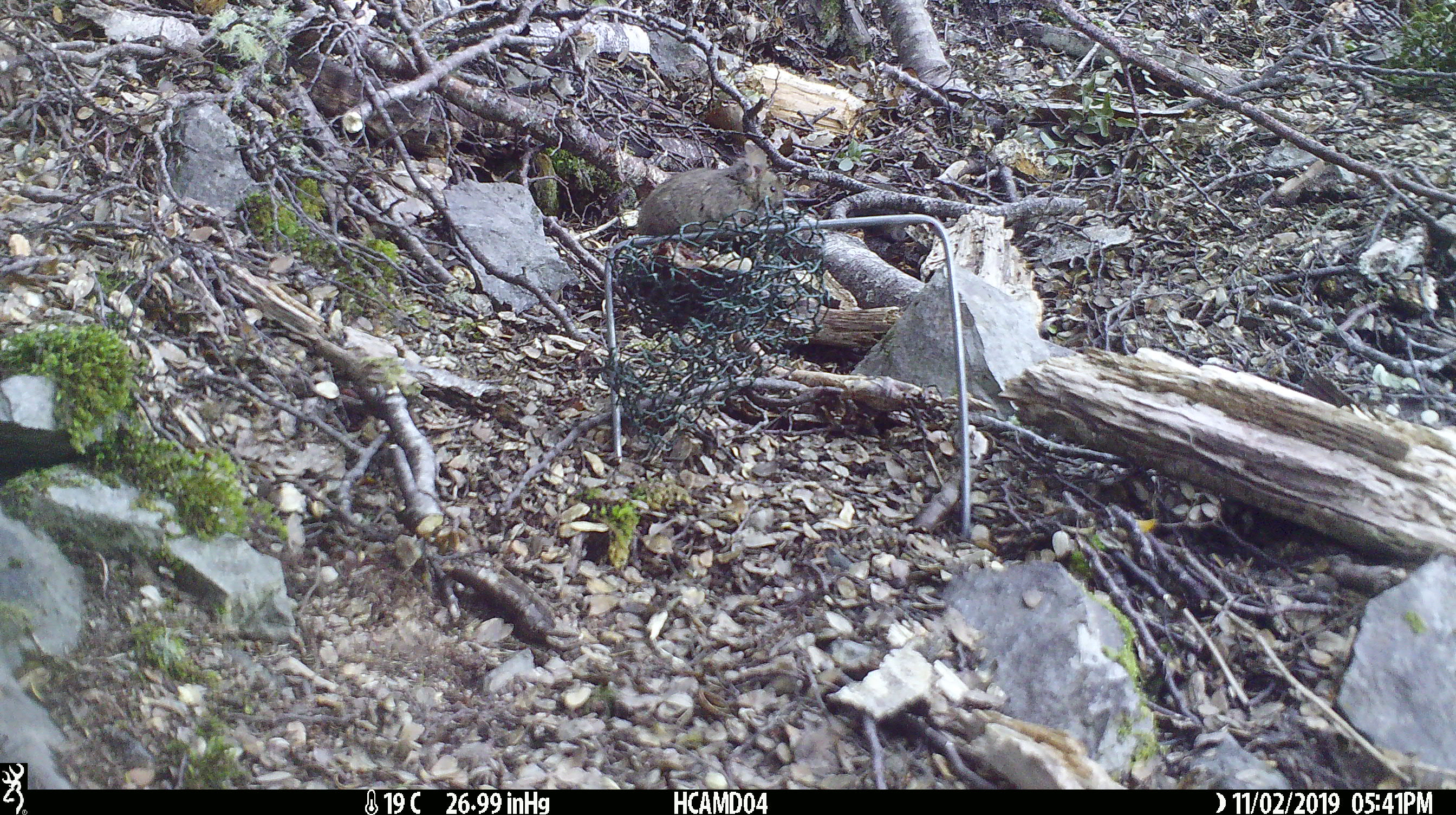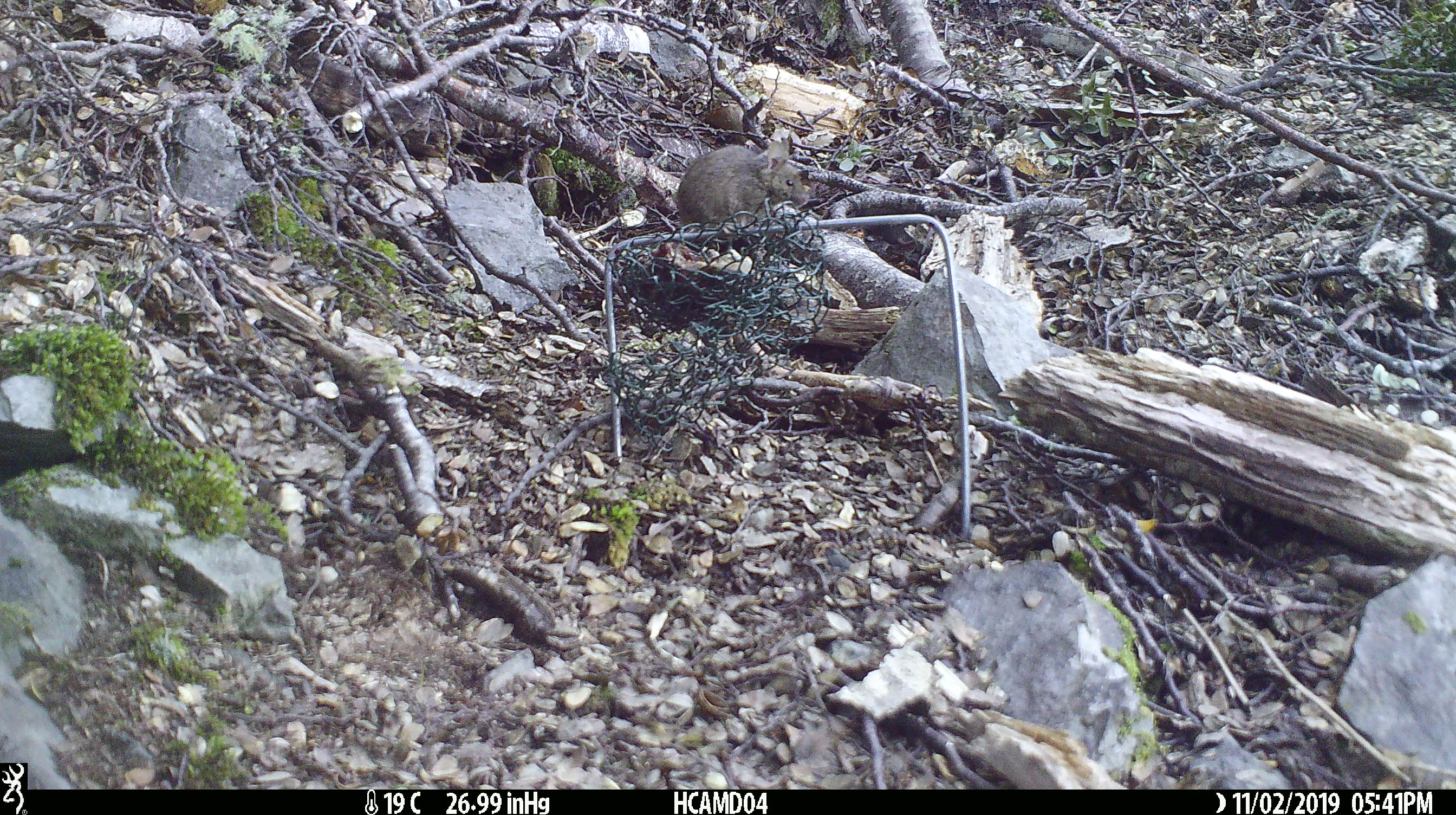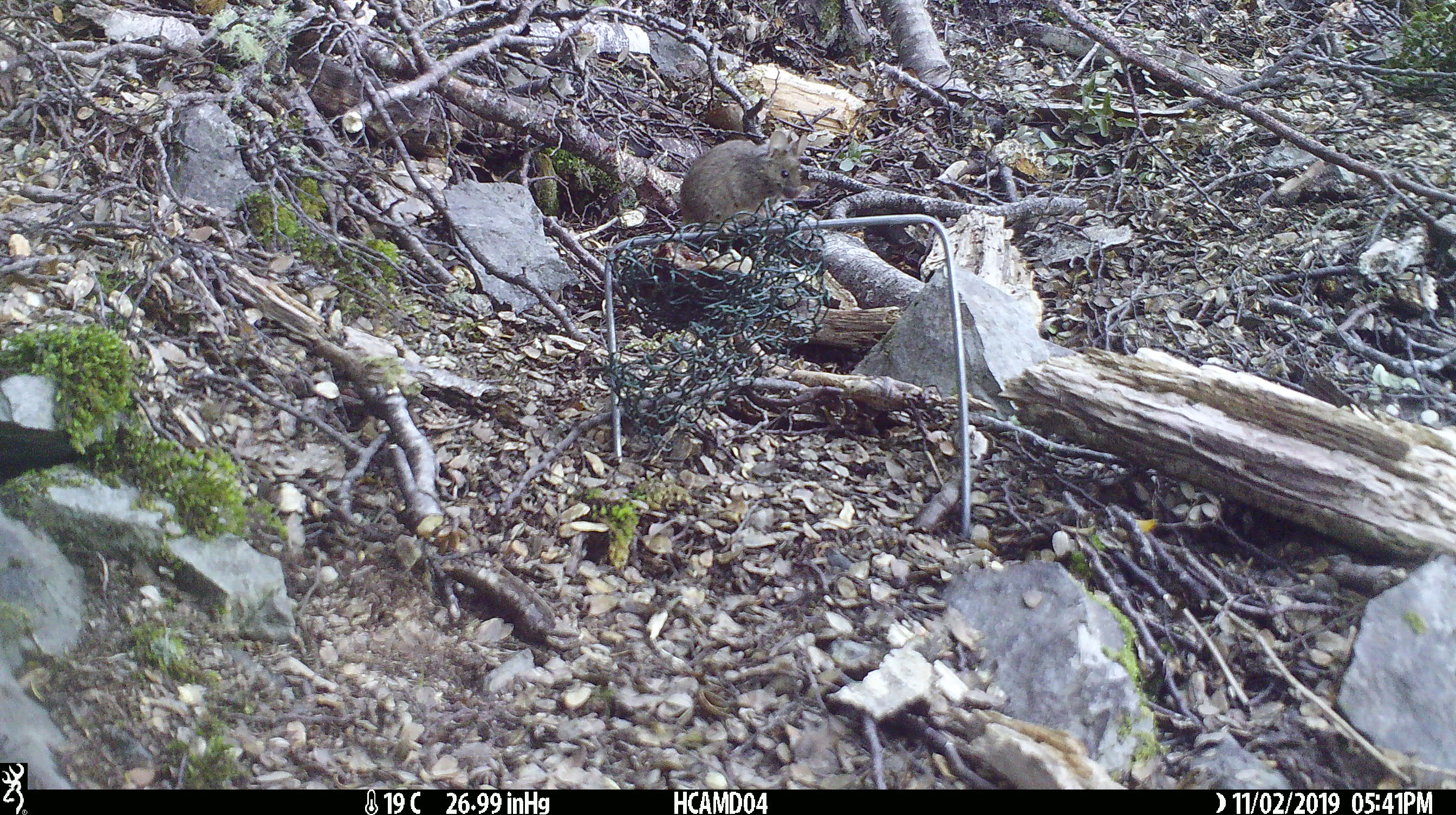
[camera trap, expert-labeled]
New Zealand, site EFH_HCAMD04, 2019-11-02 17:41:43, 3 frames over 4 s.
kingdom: Animalia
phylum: Chordata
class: Mammalia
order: Rodentia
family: Muridae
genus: Mus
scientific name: Mus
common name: mouse